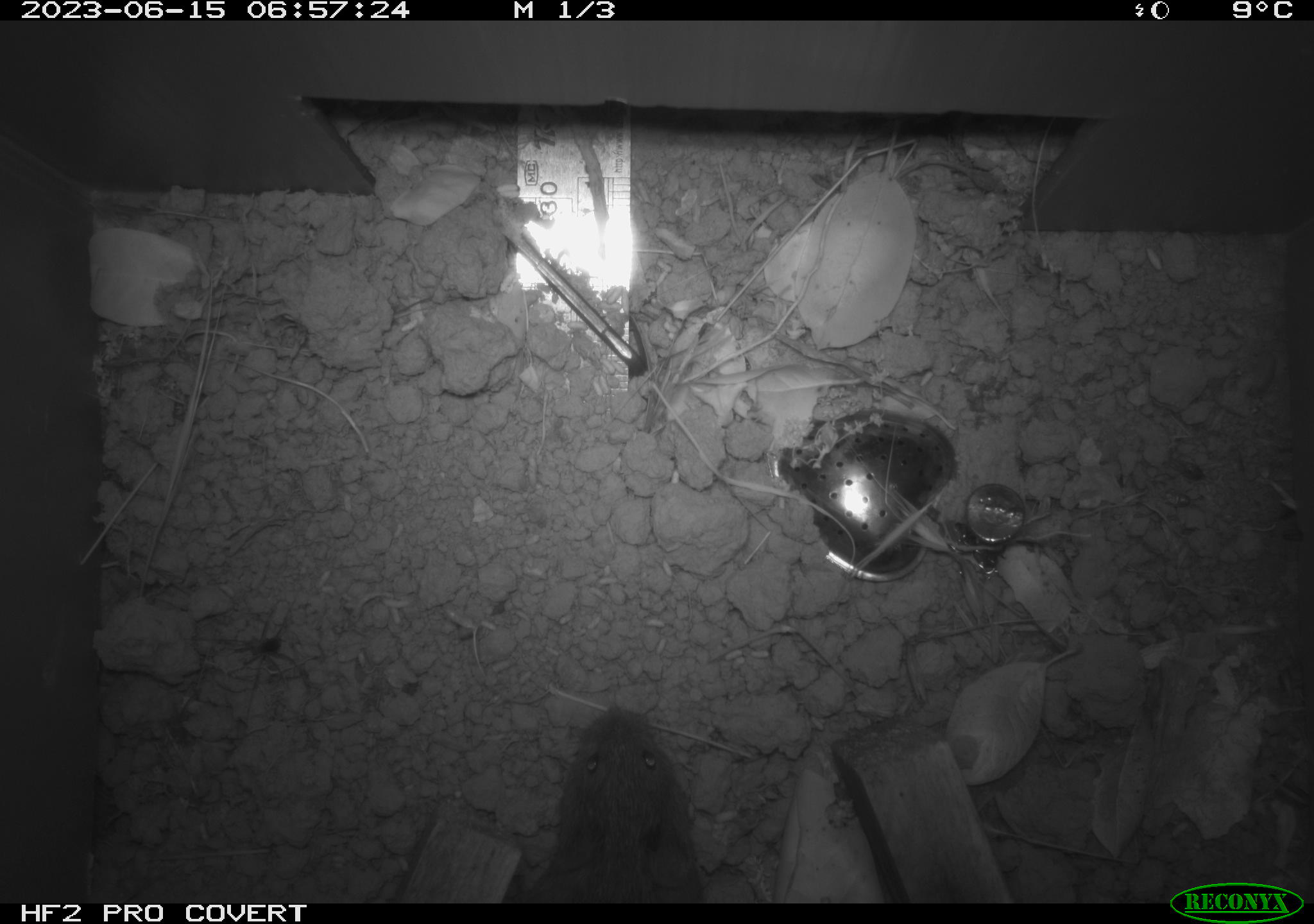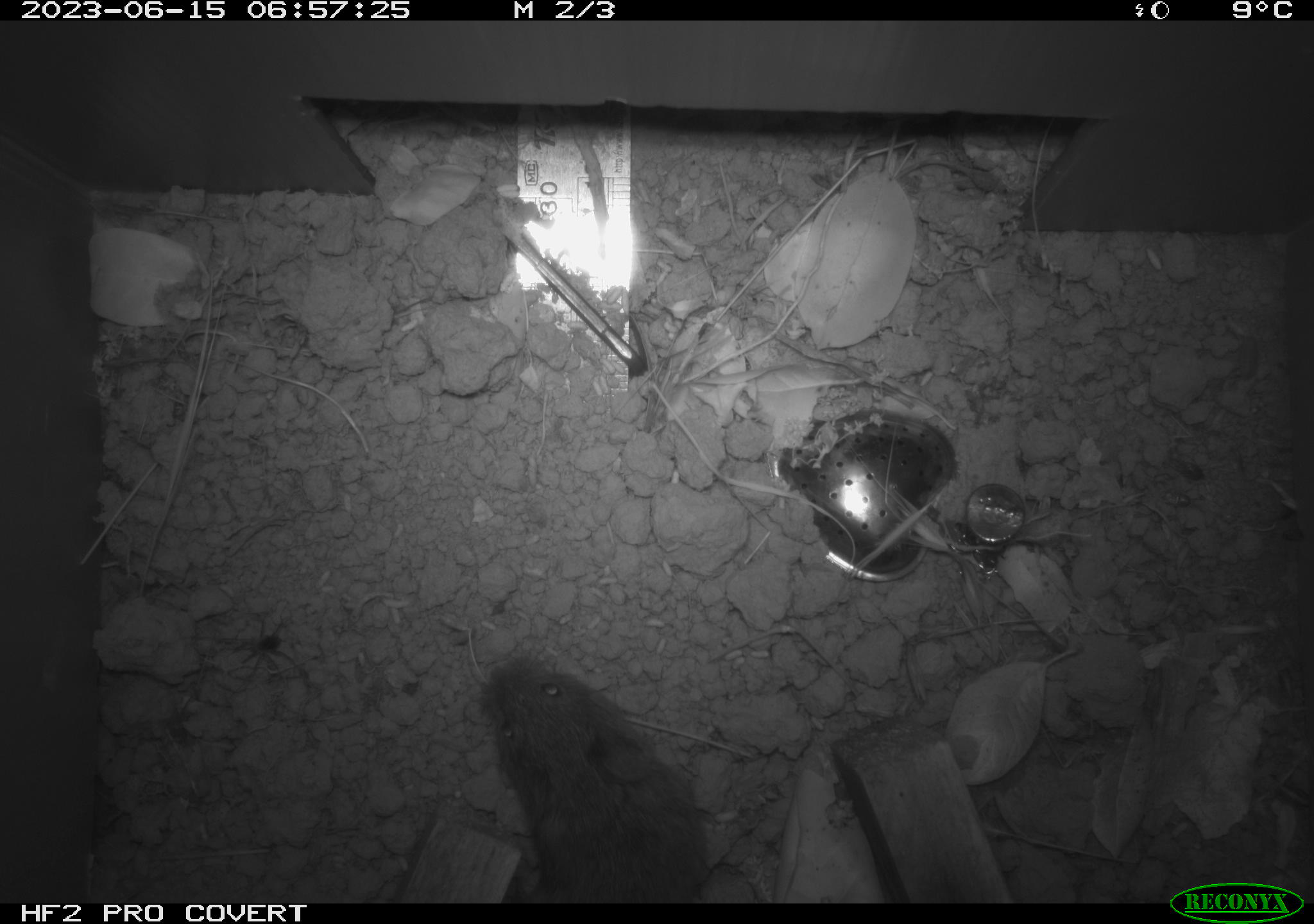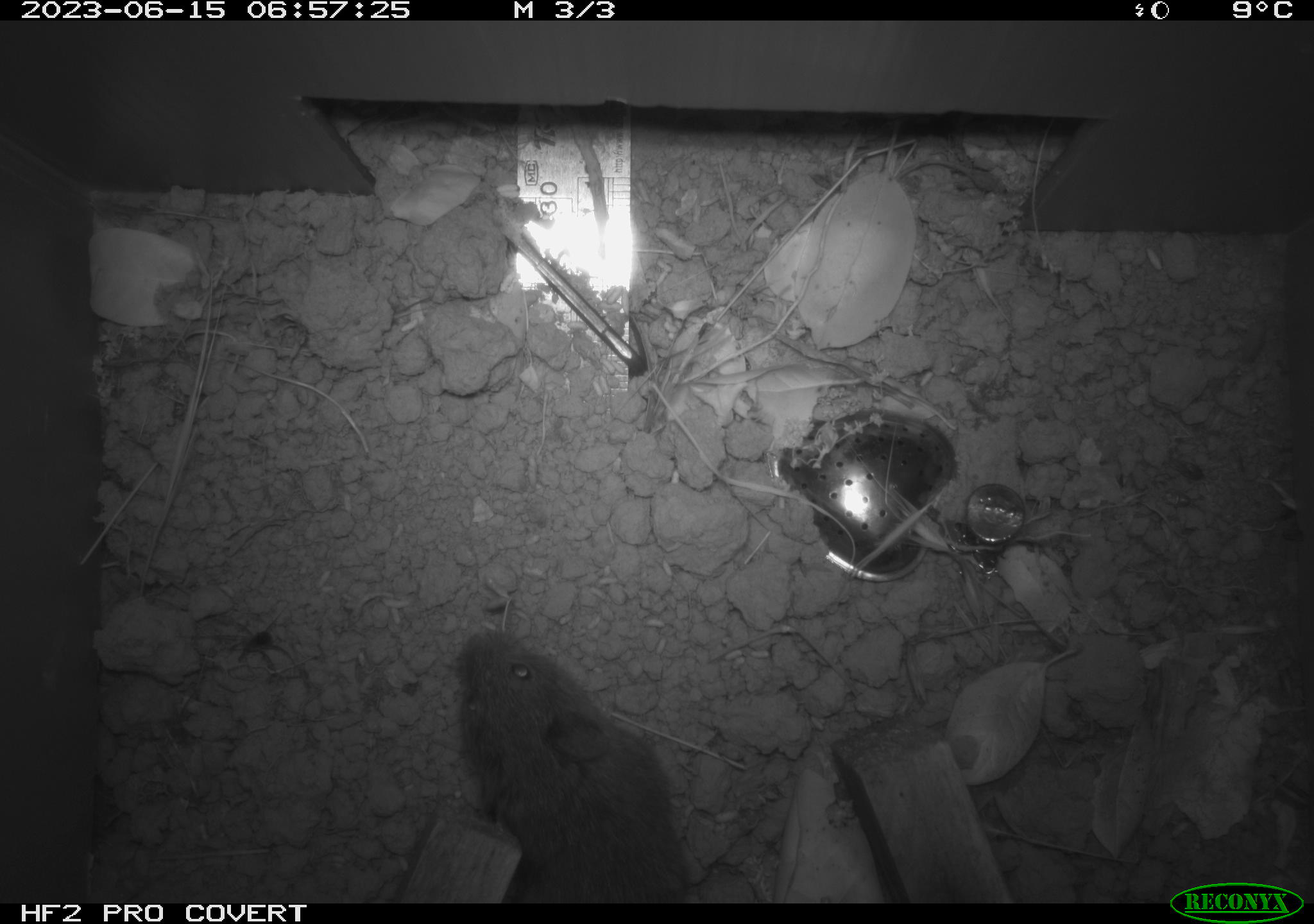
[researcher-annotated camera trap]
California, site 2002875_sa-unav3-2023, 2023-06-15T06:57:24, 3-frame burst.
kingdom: Animalia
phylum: Chordata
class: Mammalia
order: Rodentia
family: Cricetidae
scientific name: Arvicolinae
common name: voles, lemmings, and muskrats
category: arvicolinae subfamily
Arvicolinae subfamily (voles, lemmings, and muskrats) (Arvicolinae).